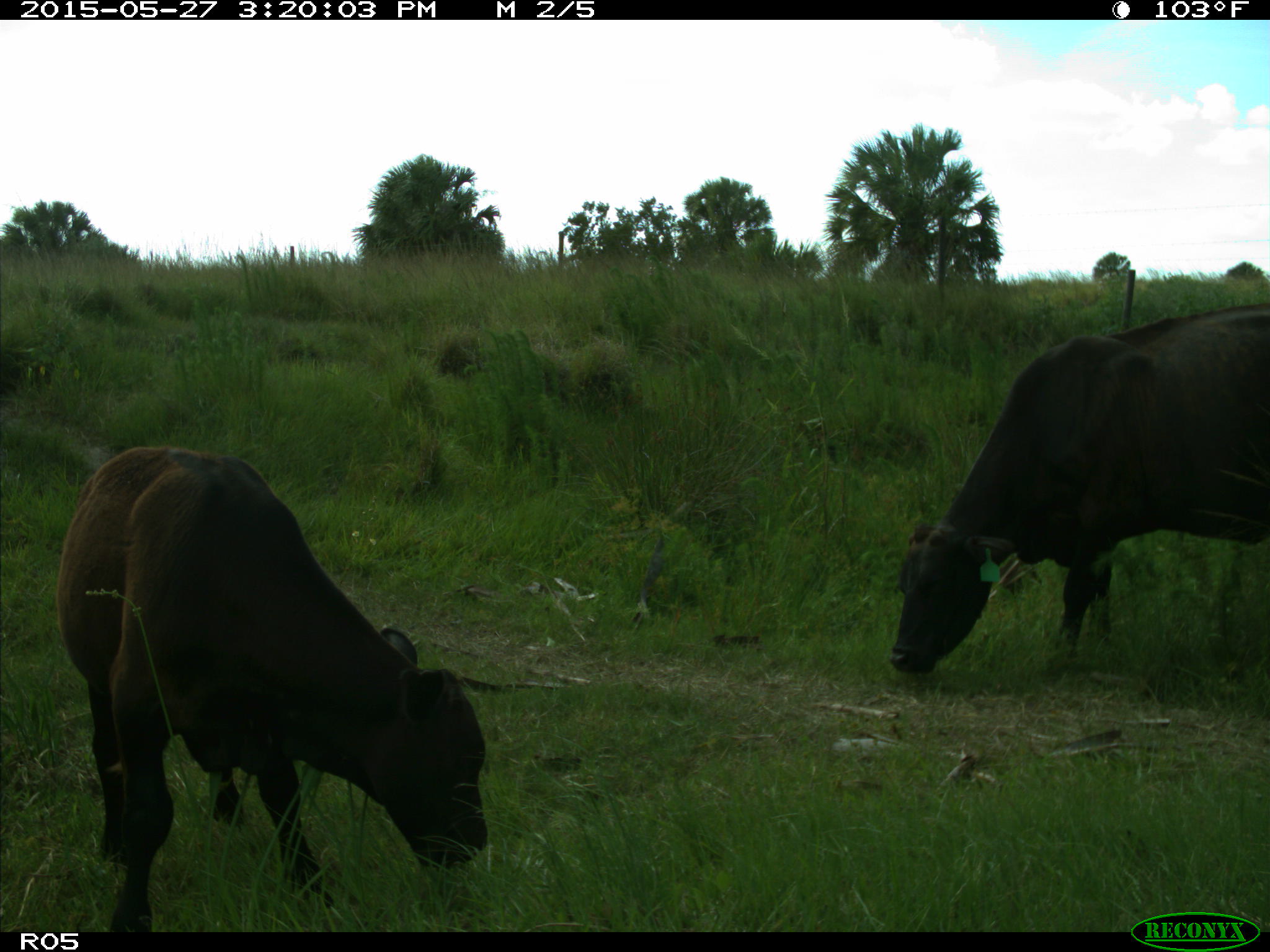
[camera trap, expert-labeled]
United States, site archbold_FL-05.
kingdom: Animalia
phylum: Chordata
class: Mammalia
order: Artiodactyla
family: Bovidae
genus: Bos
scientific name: Bos taurus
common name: domestic cow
Bos taurus (domestic cow).